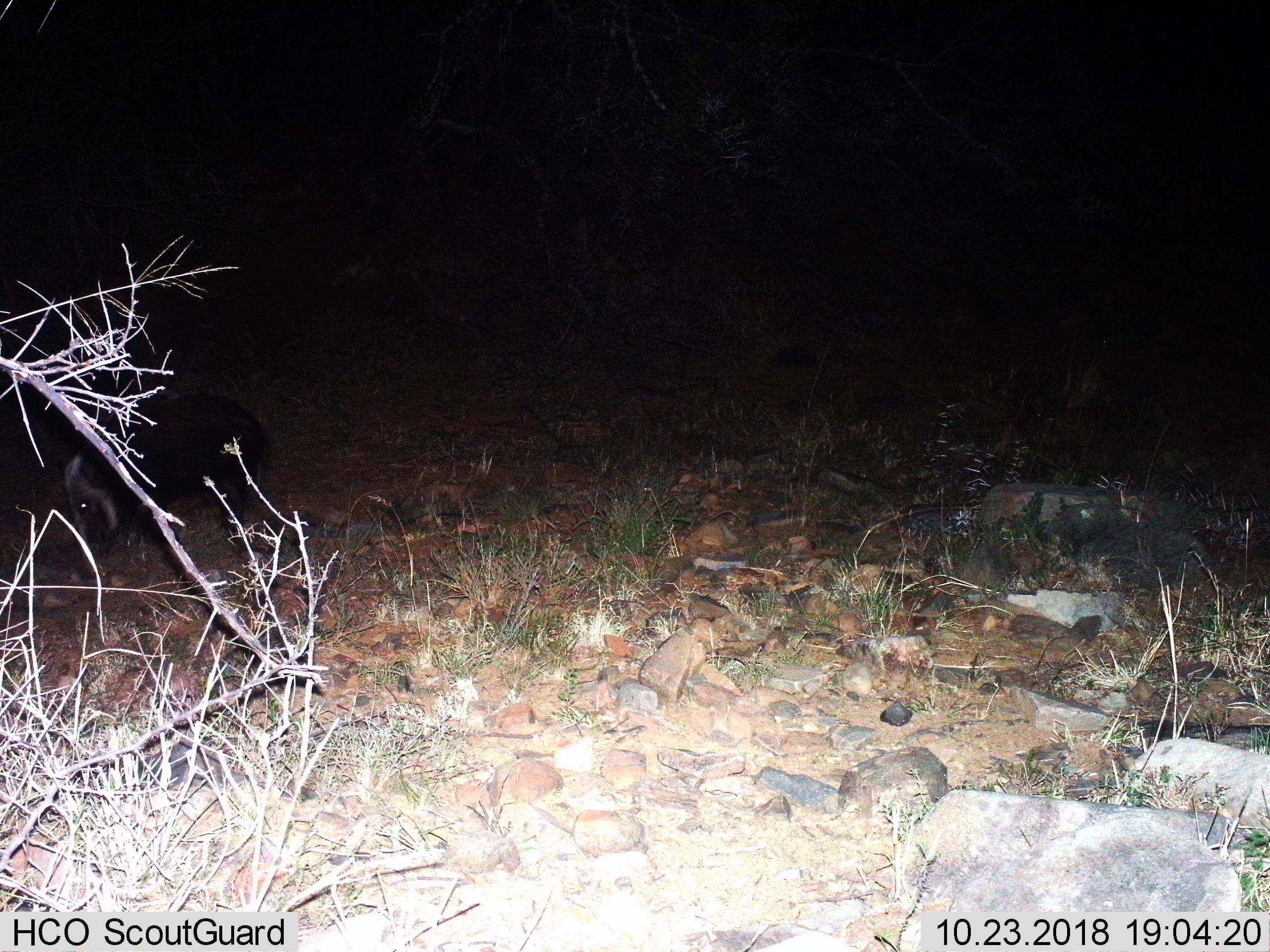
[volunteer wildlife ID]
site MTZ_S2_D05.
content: unidentified animal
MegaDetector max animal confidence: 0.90